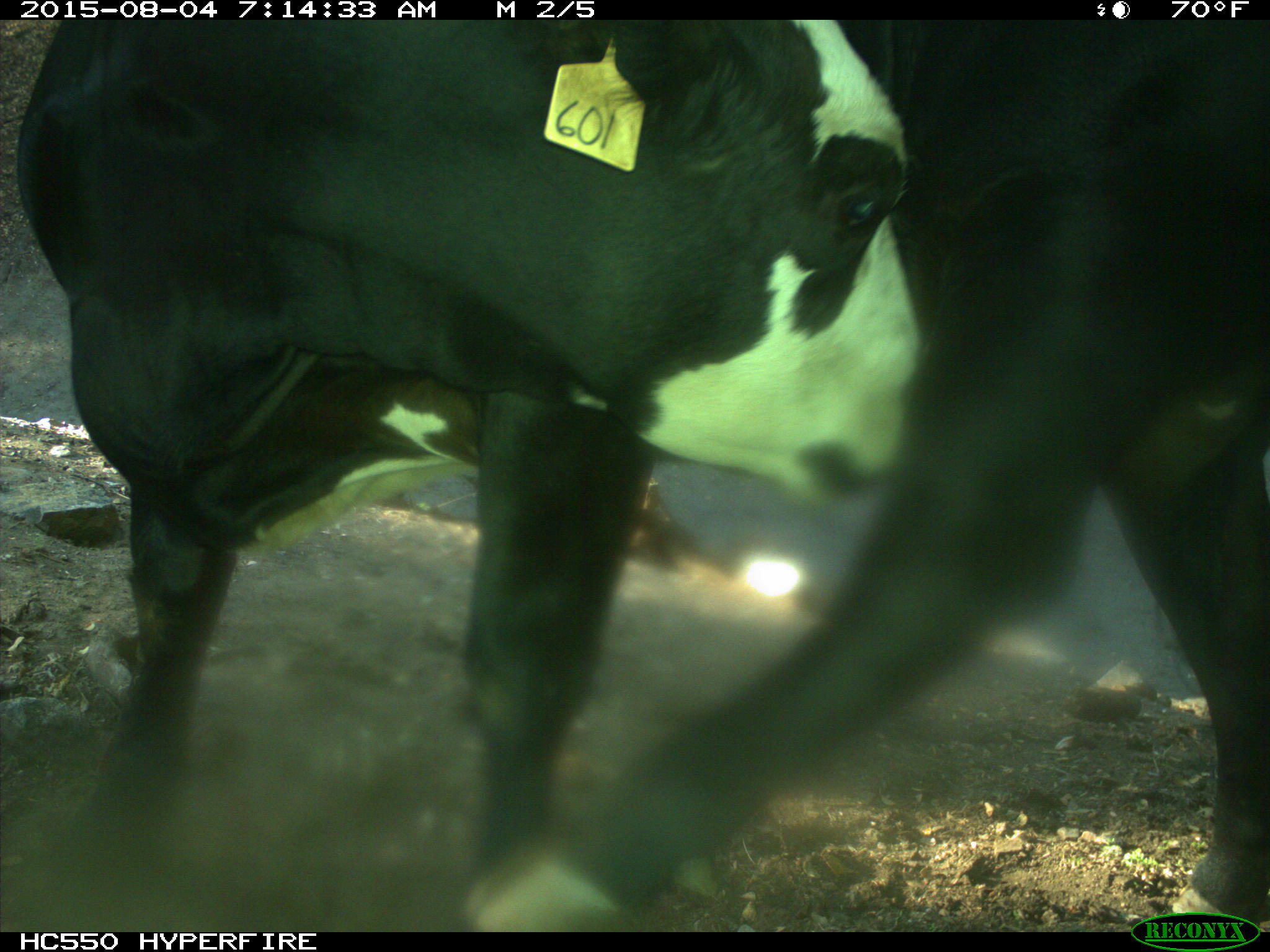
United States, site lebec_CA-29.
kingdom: Animalia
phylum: Chordata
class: Mammalia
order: Artiodactyla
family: Bovidae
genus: Bos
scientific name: Bos taurus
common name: domestic cow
Bos taurus (domestic cow).